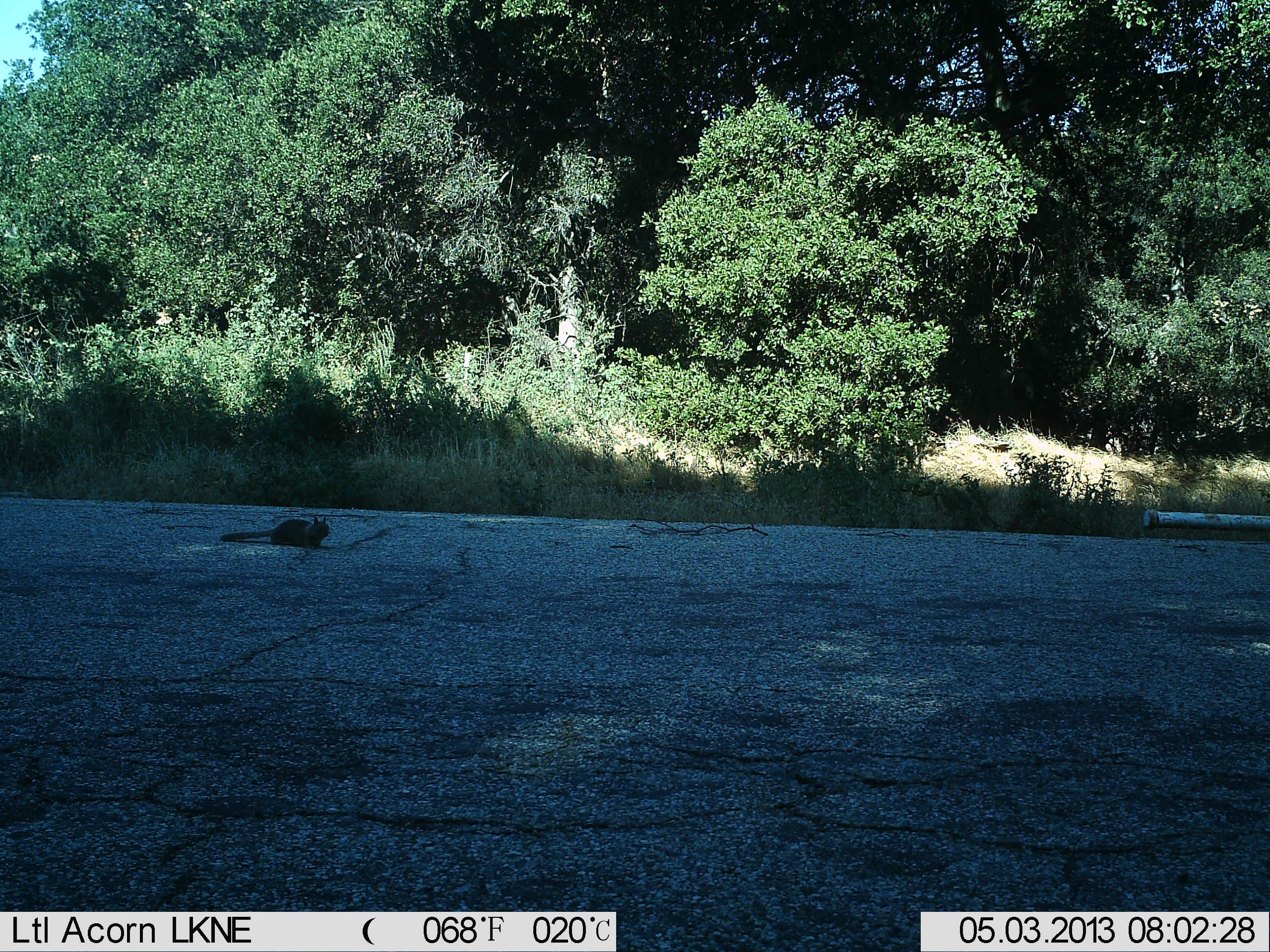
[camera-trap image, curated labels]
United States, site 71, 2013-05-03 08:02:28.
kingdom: Animalia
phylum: Chordata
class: Mammalia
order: Rodentia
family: Sciuridae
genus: Sciurus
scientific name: Sciurus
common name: squirrel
Squirrel (Sciurus).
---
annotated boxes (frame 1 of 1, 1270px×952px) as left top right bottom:
squirrel: 220 516 330 548